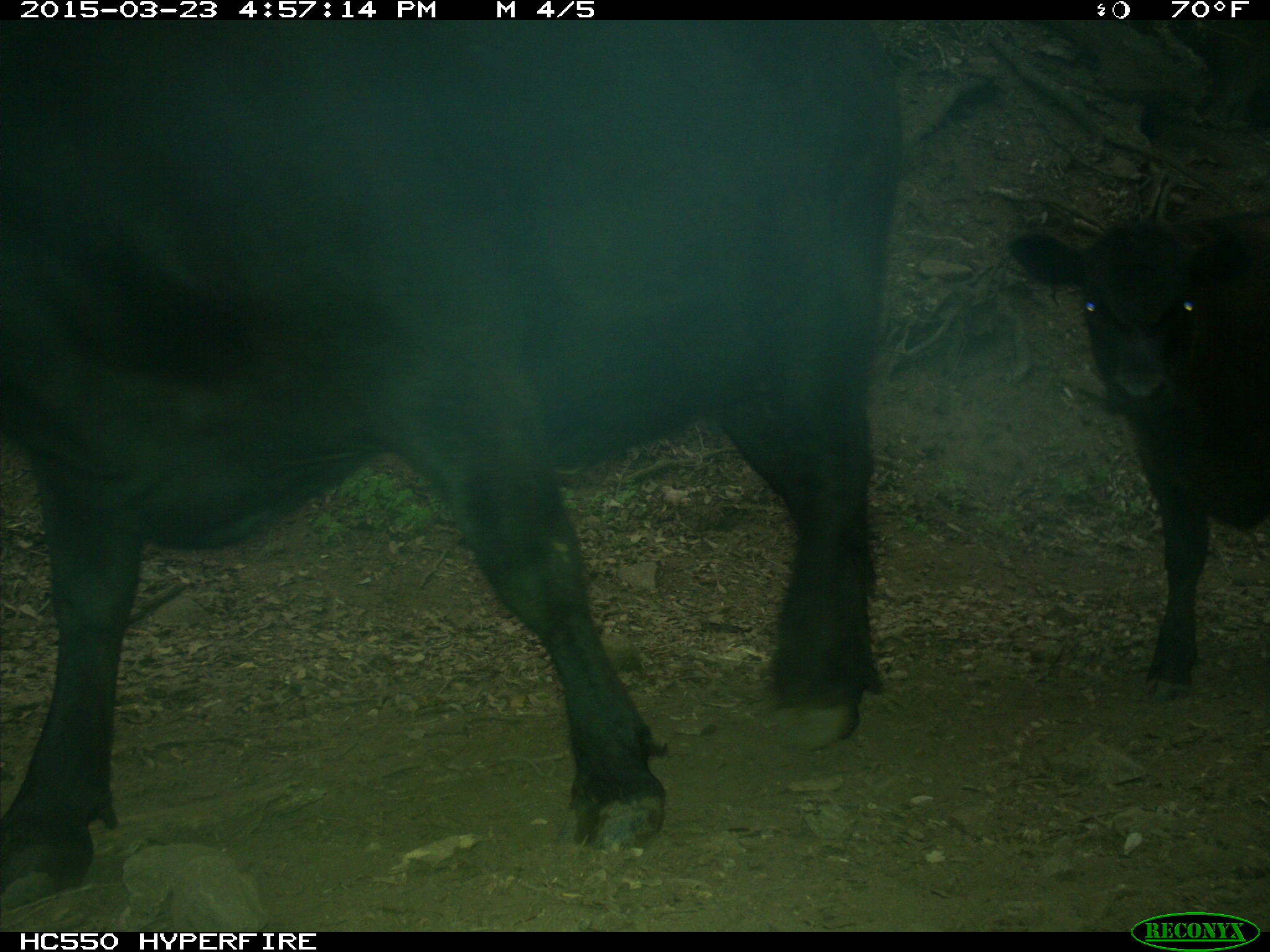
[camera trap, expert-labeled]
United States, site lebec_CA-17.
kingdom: Animalia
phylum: Chordata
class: Mammalia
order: Artiodactyla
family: Bovidae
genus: Bos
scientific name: Bos taurus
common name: domestic cow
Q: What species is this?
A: Bos taurus (domestic cow).